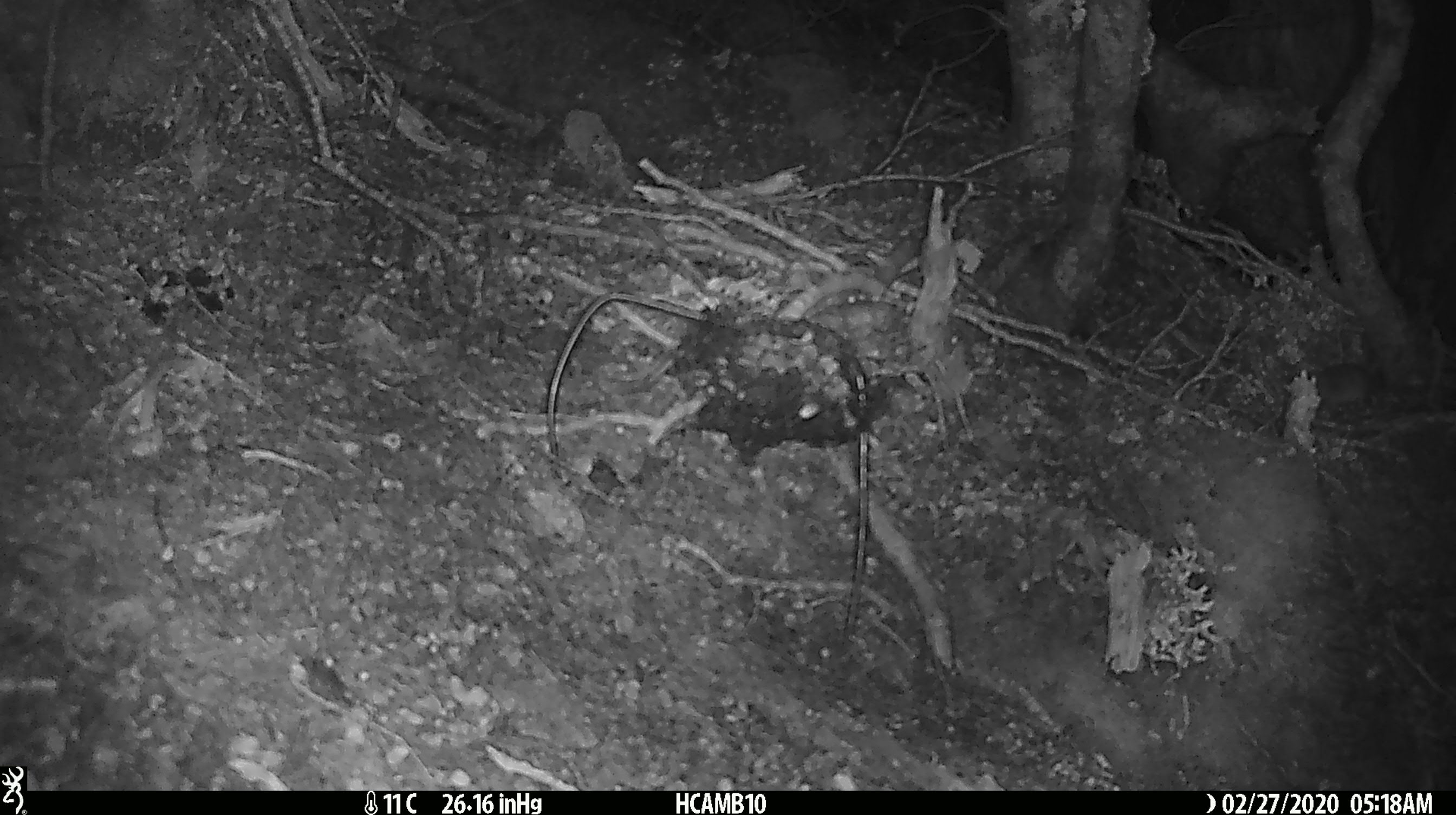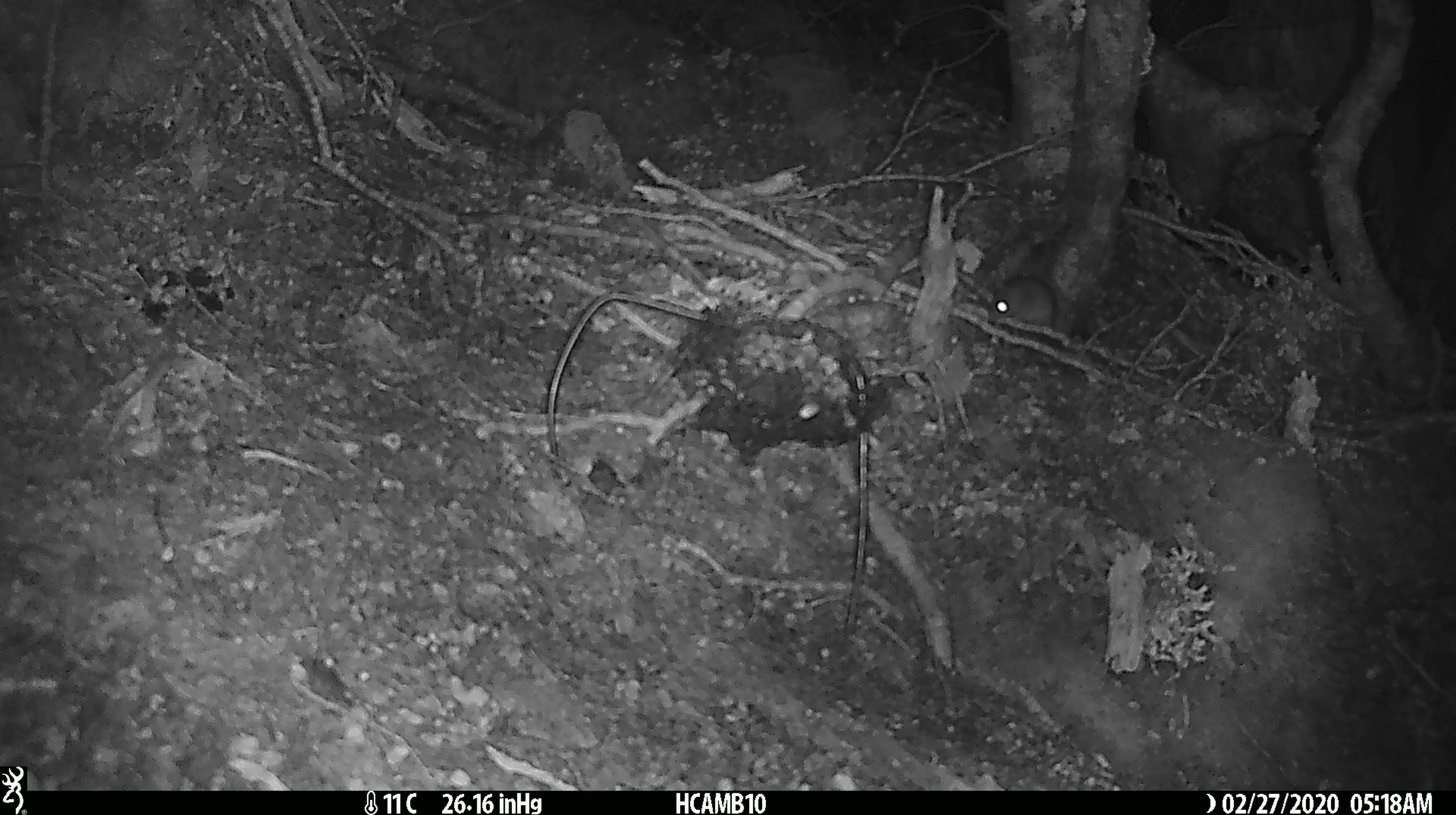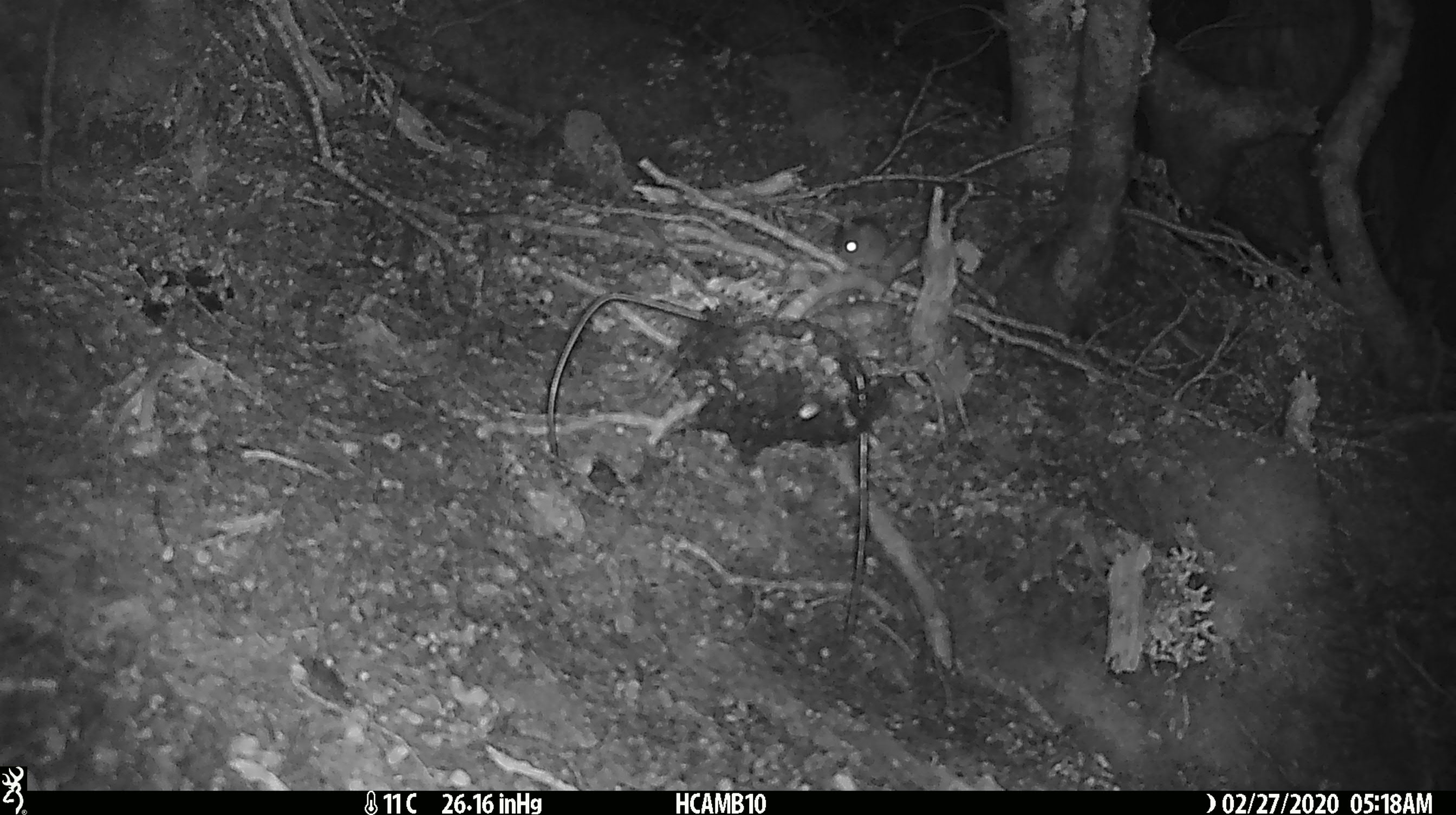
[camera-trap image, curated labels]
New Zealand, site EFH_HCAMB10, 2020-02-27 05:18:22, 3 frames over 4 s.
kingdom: Animalia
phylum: Chordata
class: Mammalia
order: Rodentia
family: Muridae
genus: Mus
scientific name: Mus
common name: mouse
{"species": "mouse (Mus)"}